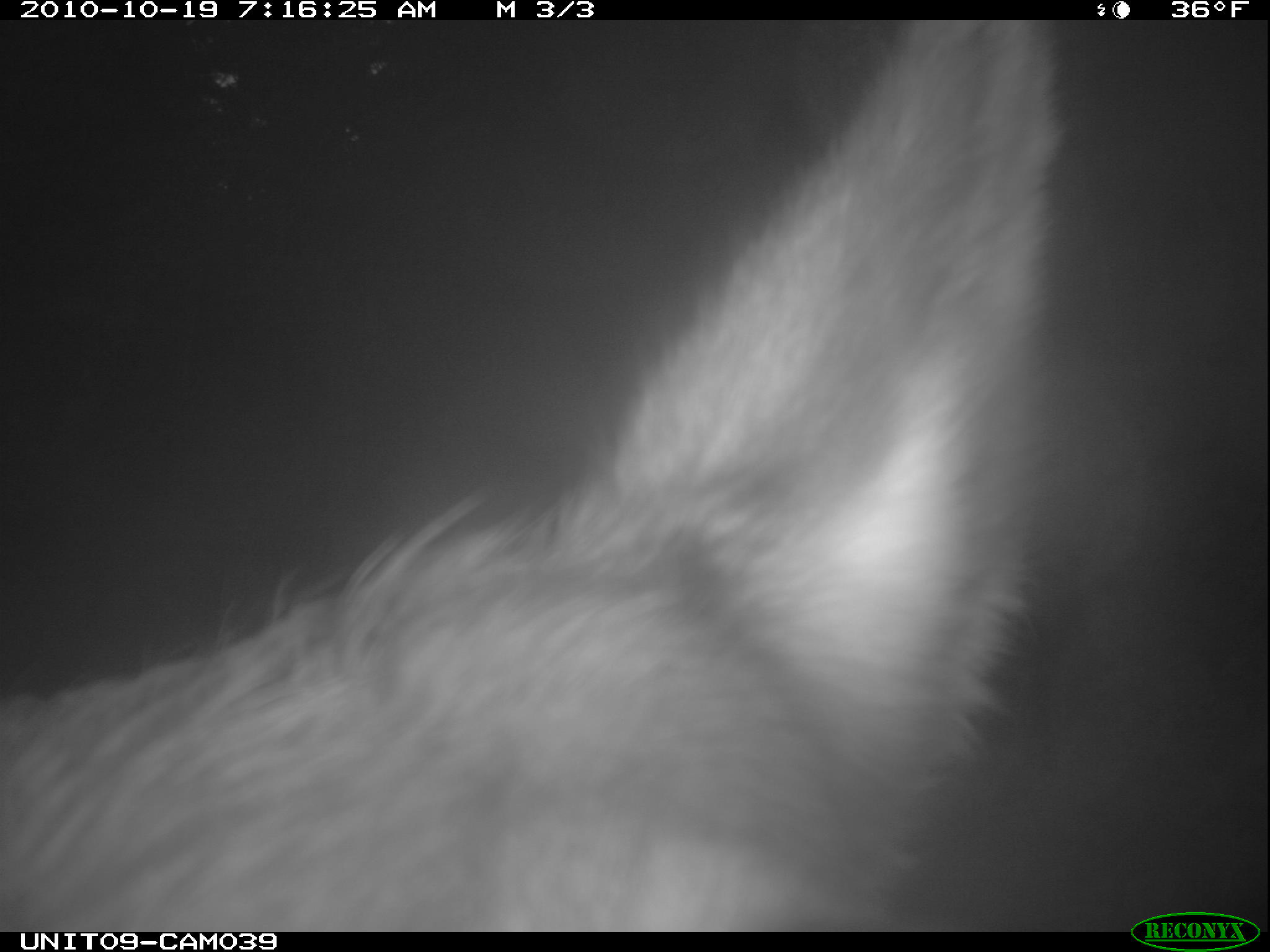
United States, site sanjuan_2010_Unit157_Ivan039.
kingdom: Animalia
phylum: Chordata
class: Mammalia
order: Artiodactyla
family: Cervidae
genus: Cervus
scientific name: Cervus elaphus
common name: red deer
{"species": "Cervus elaphus (red deer)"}